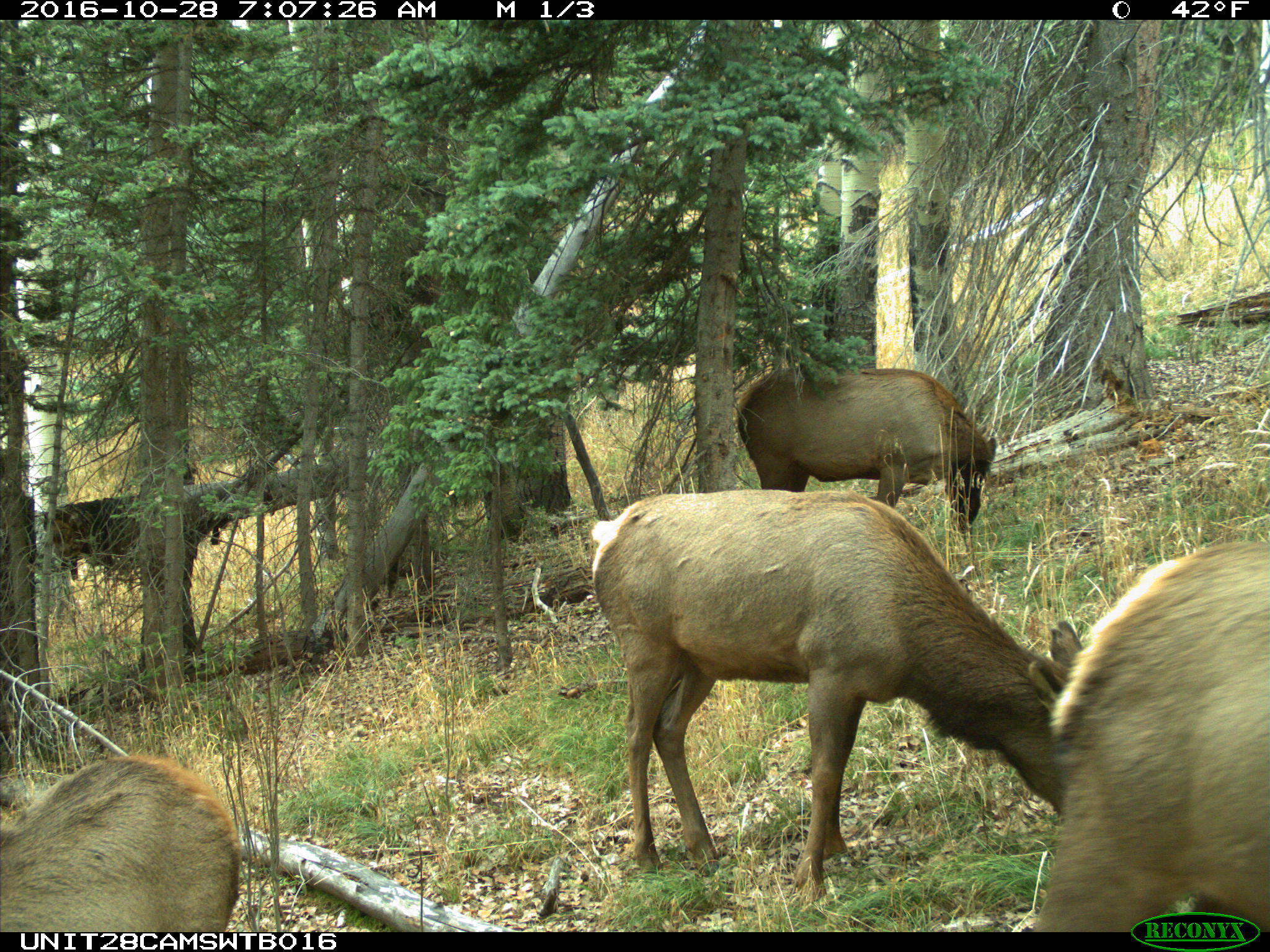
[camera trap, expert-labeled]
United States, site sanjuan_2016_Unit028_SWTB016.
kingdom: Animalia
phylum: Chordata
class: Mammalia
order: Artiodactyla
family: Cervidae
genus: Cervus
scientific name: Cervus elaphus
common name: red deer